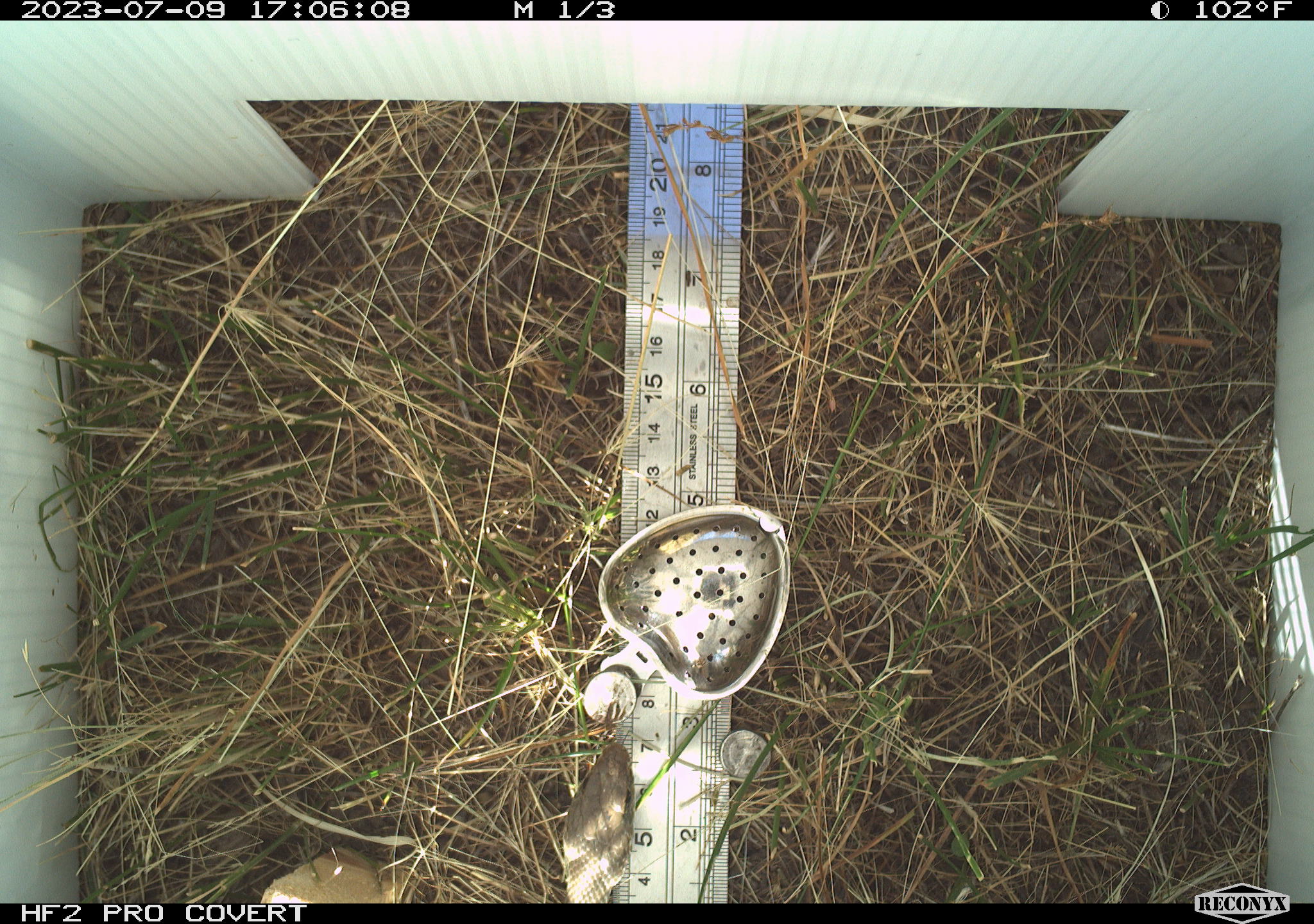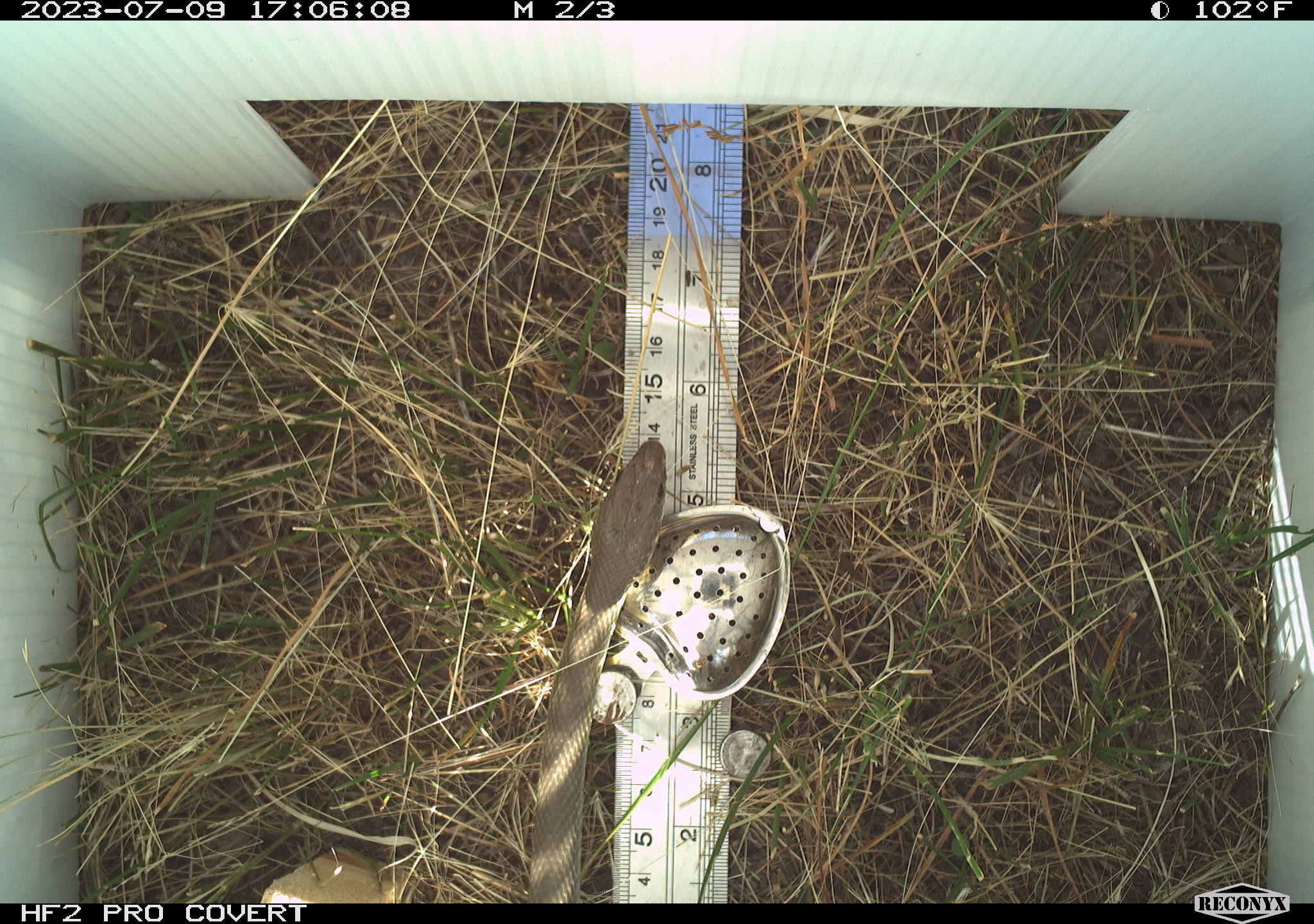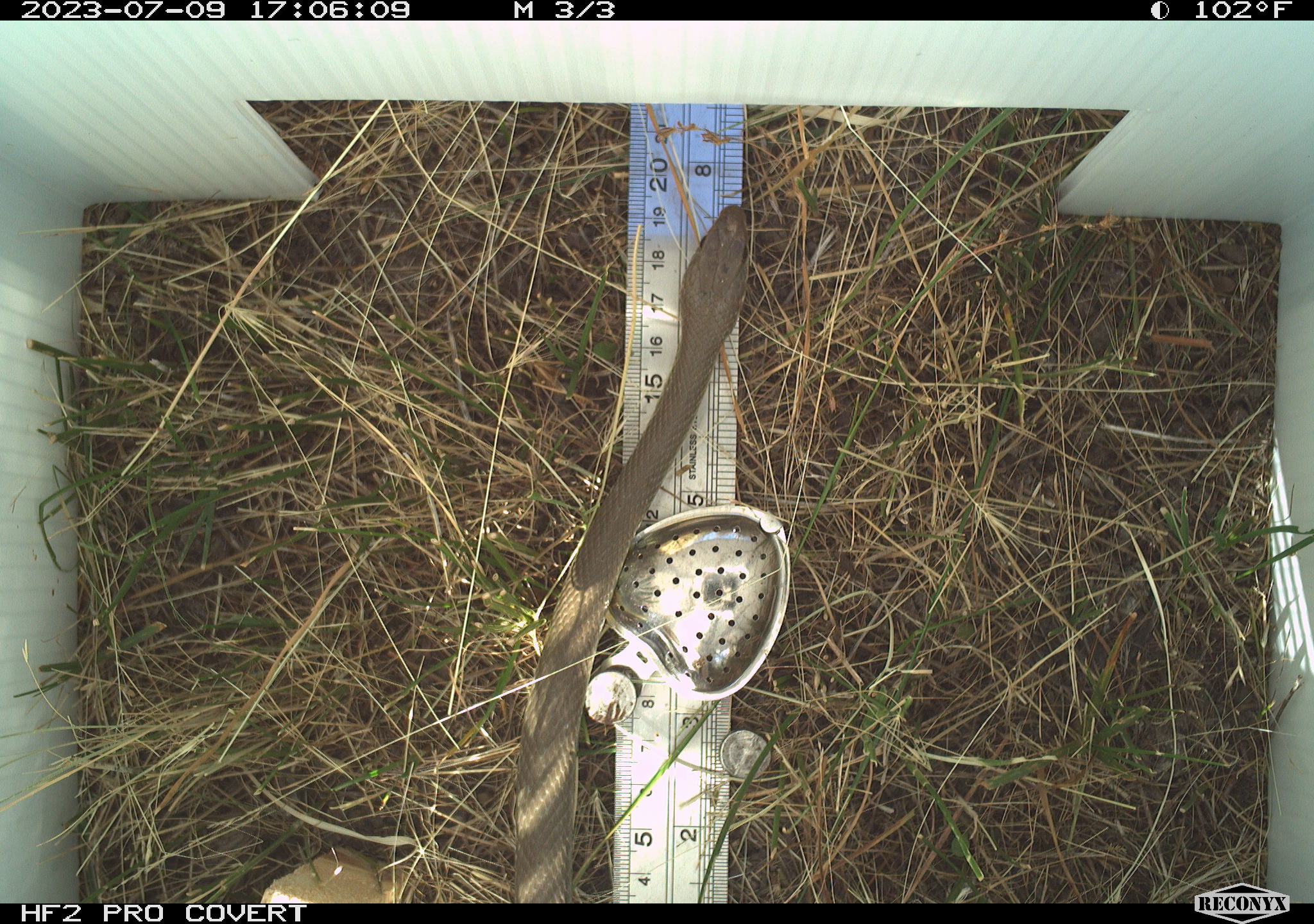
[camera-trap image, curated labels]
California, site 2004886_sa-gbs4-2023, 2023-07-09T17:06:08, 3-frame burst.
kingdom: Animalia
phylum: Chordata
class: Reptilia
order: Squamata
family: Colubridae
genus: Coluber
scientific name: Coluber constrictor mormon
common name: western yellow-bellied racer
Western yellow-bellied racer (Coluber constrictor mormon).